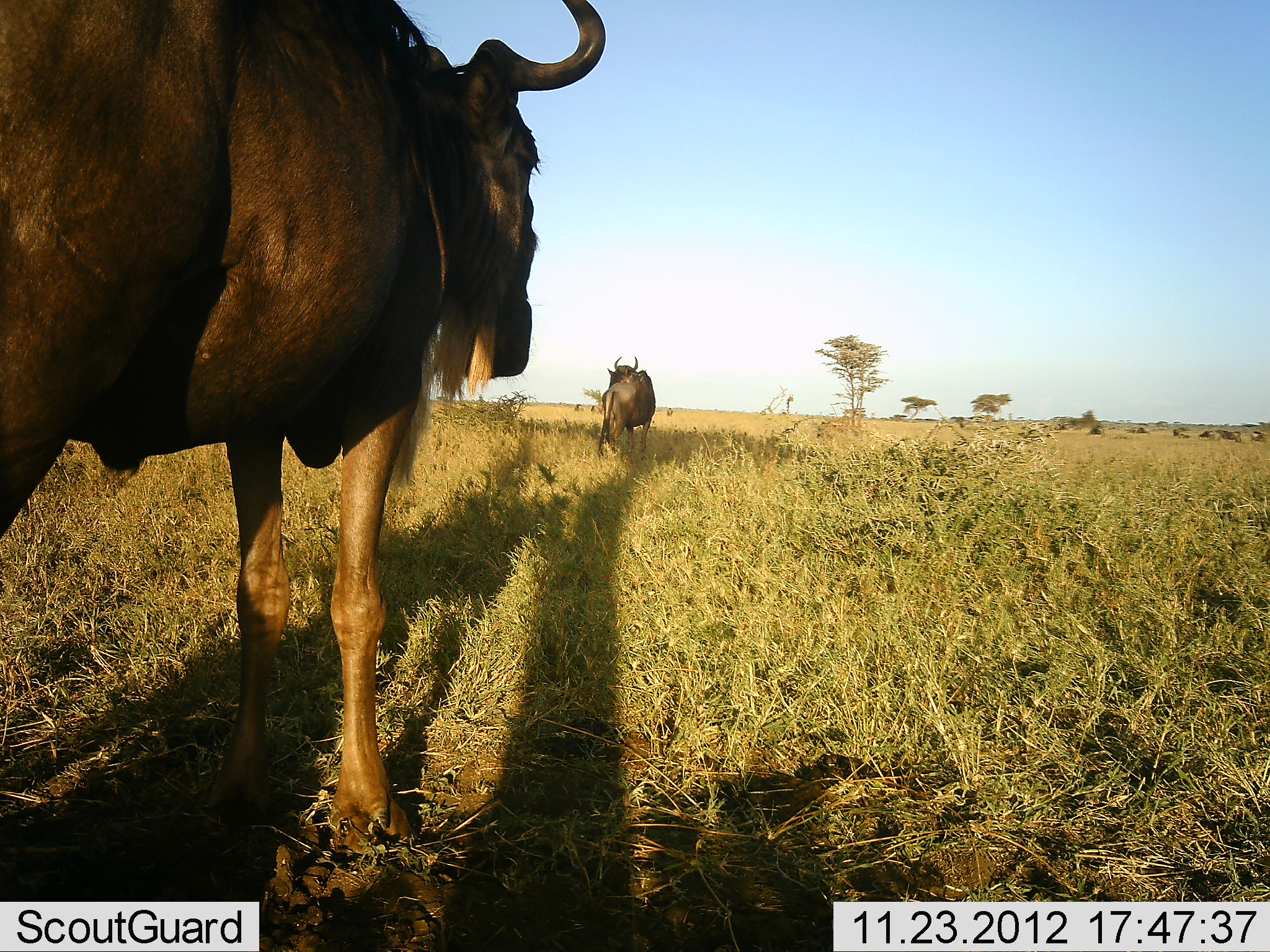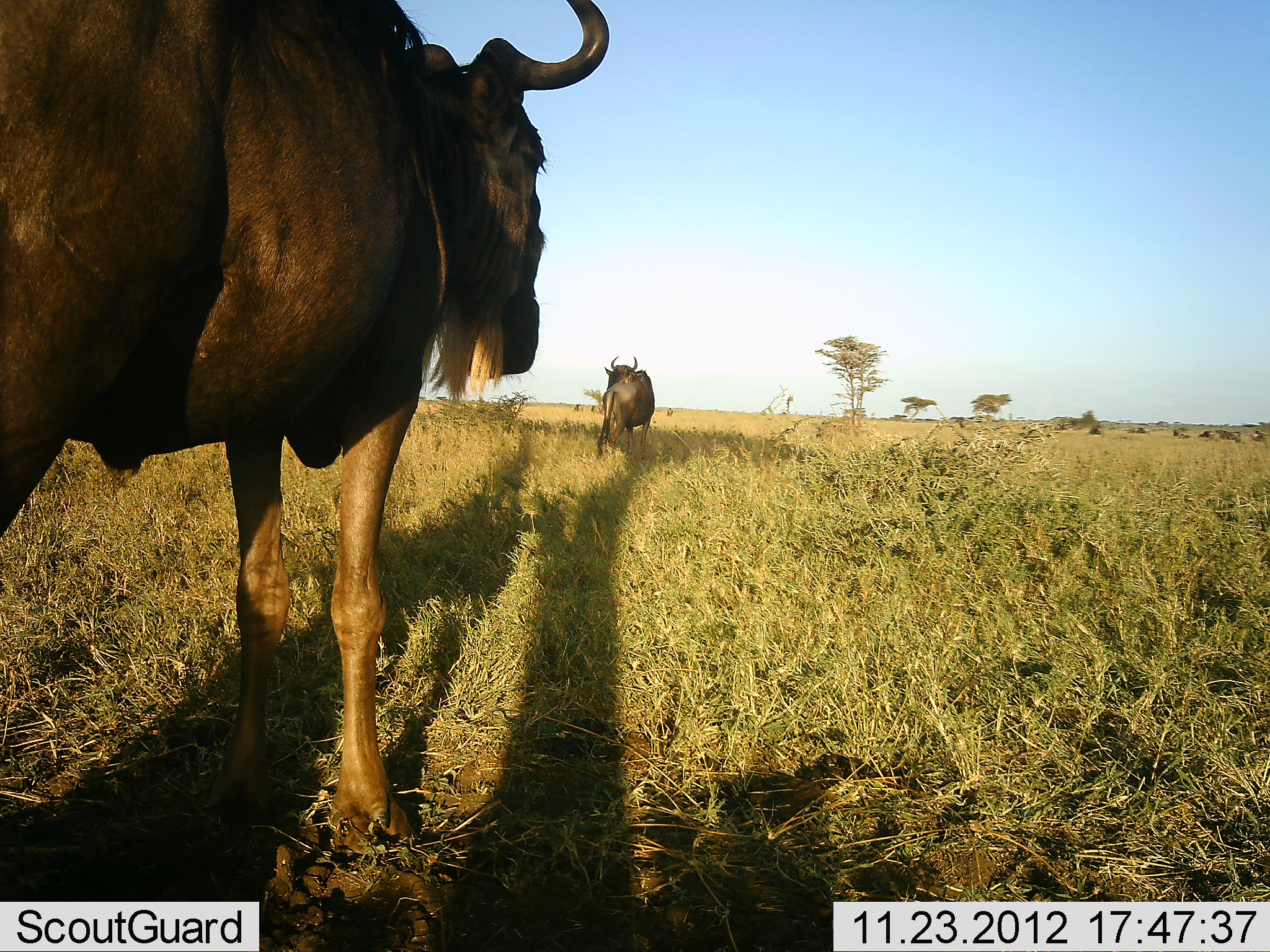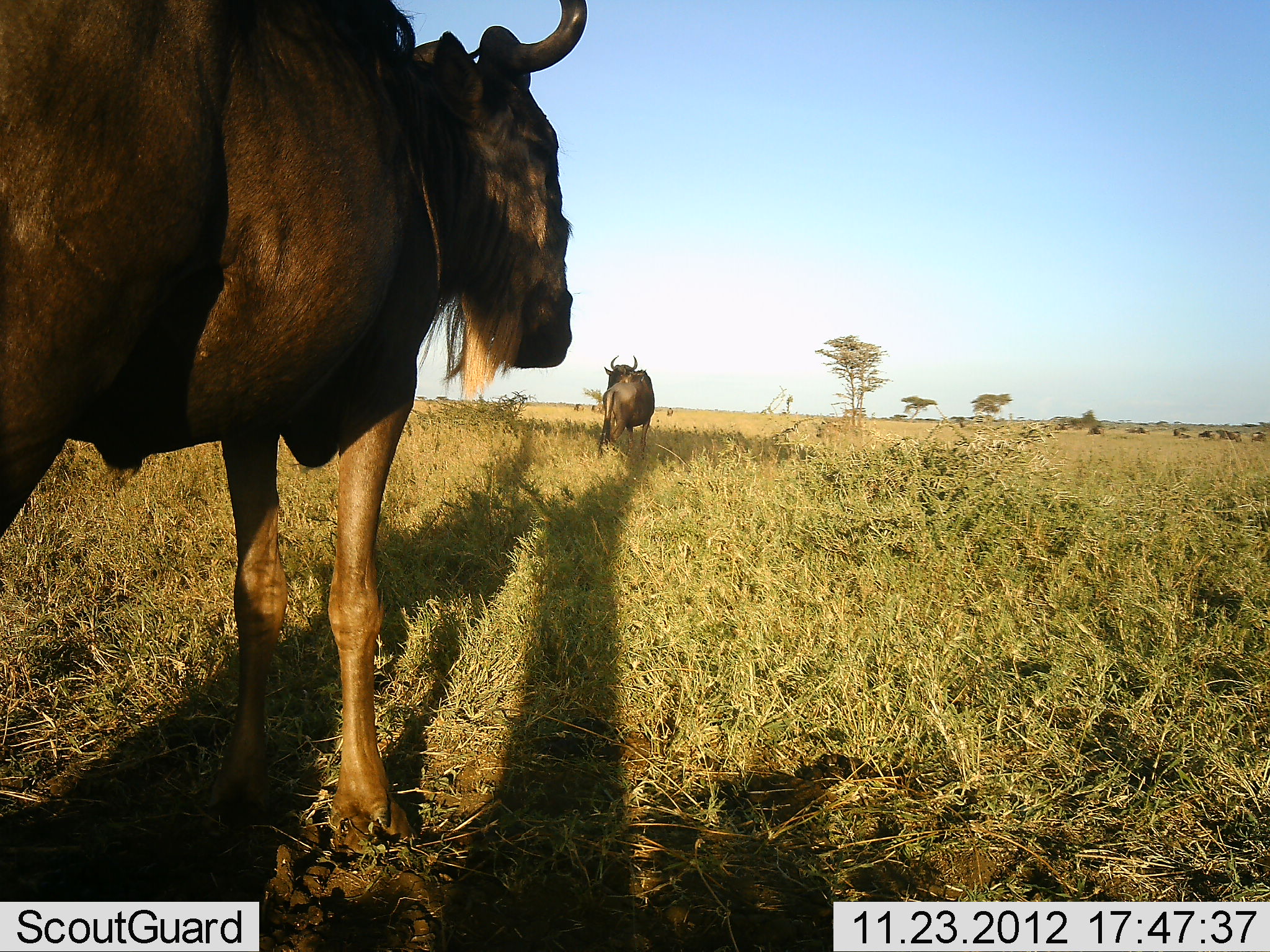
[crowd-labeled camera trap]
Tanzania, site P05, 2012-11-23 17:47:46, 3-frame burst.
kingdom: Animalia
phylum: Chordata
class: Mammalia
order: Artiodactyla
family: Bovidae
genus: Connochaetes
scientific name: Connochaetes taurinus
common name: blue wildebeest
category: wildebeest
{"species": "wildebeest (blue wildebeest) (Connochaetes taurinus)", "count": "2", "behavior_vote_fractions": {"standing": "80%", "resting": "10%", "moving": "10%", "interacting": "0%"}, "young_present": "0%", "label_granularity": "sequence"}